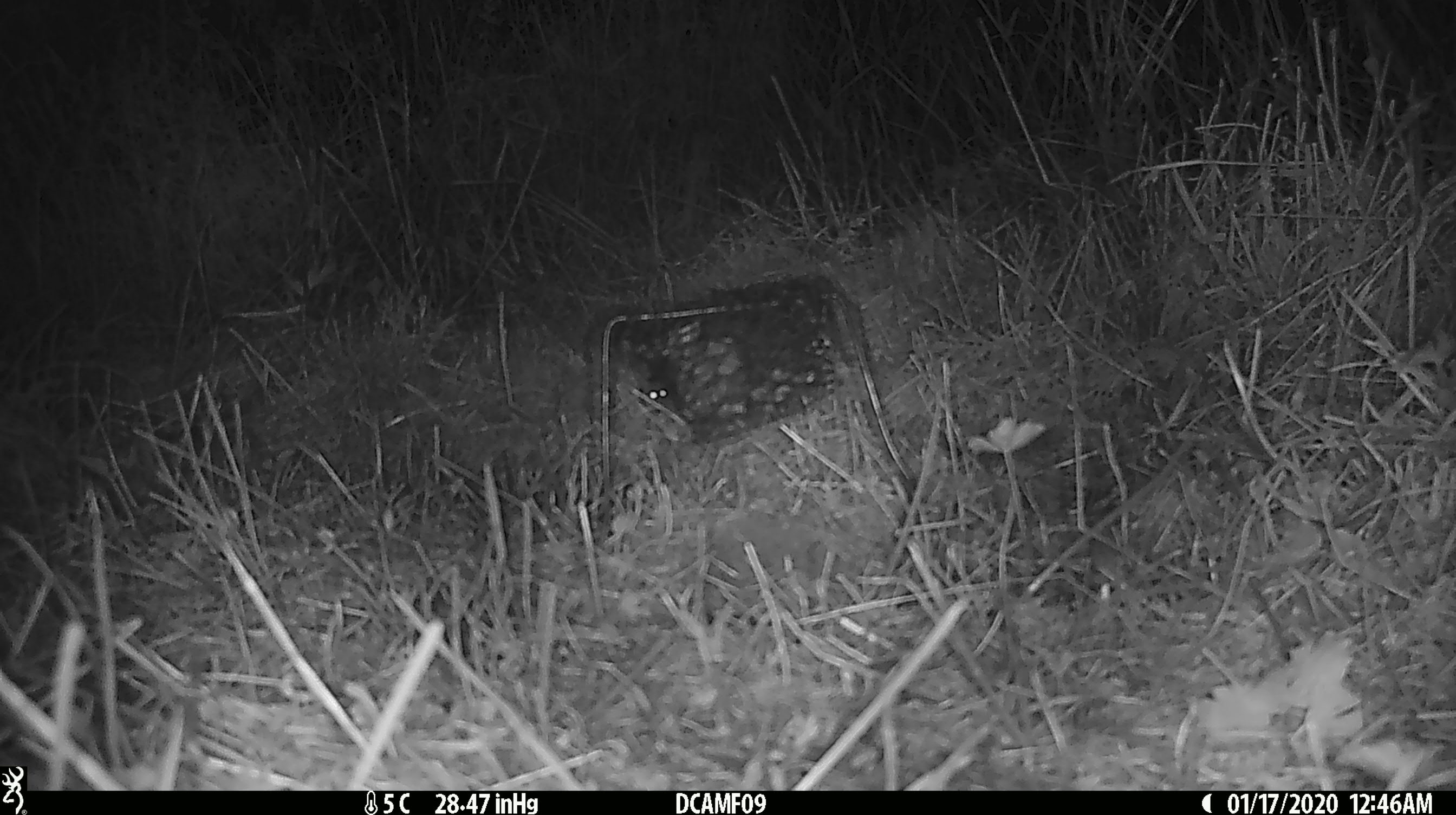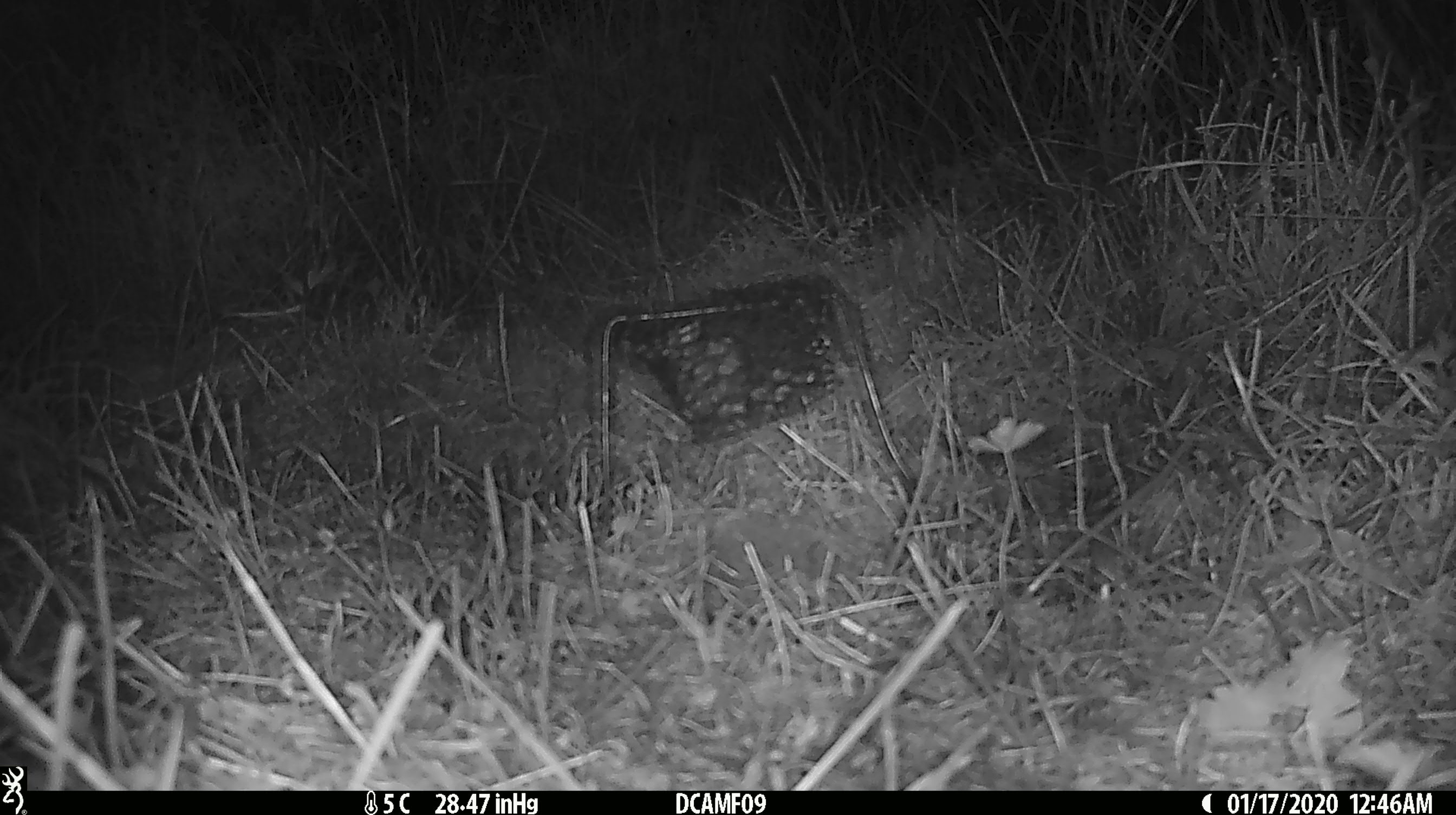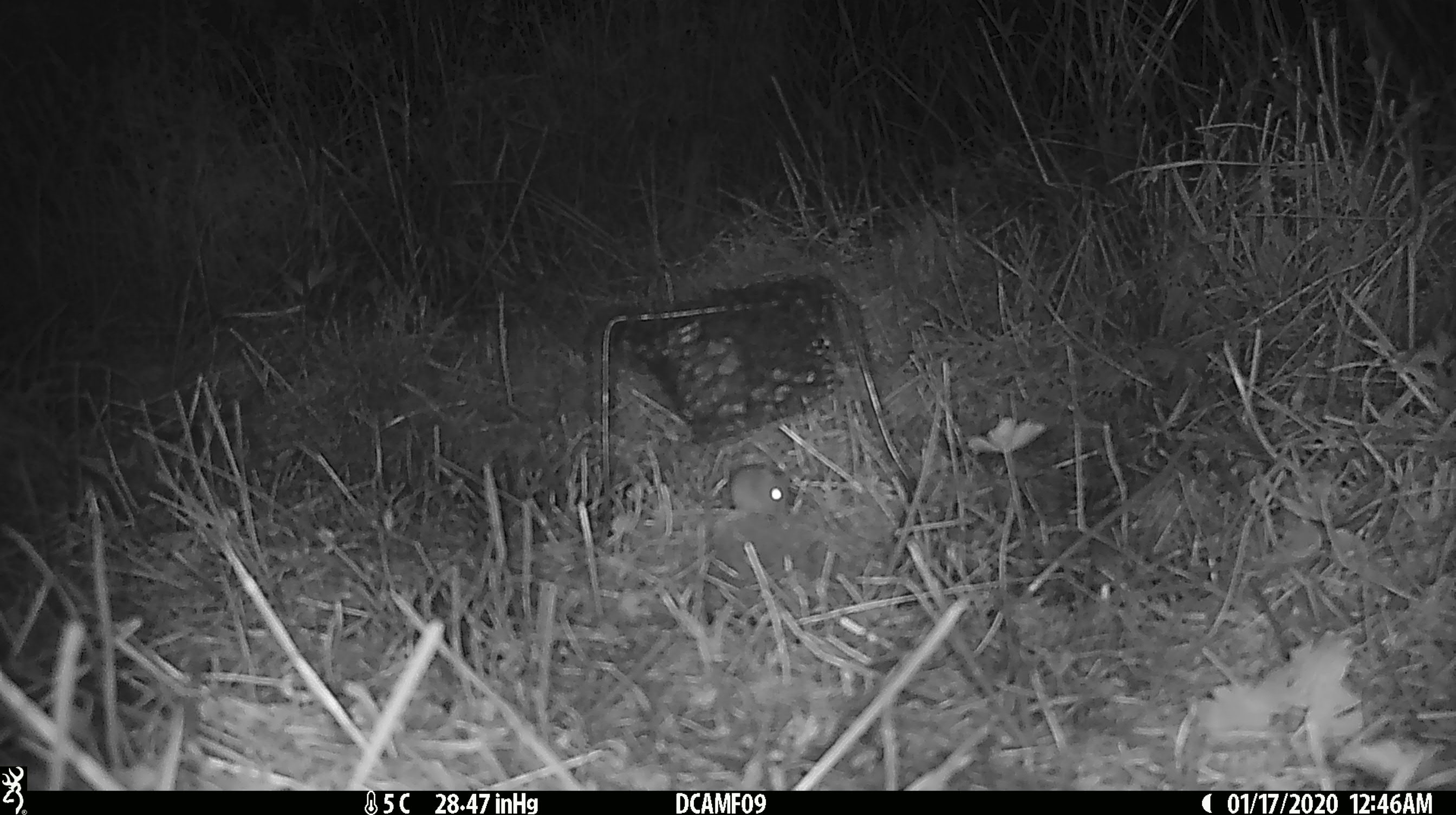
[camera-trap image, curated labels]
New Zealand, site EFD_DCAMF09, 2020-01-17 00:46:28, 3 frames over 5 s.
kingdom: Animalia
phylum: Chordata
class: Mammalia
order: Rodentia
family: Muridae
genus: Mus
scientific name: Mus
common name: mouse